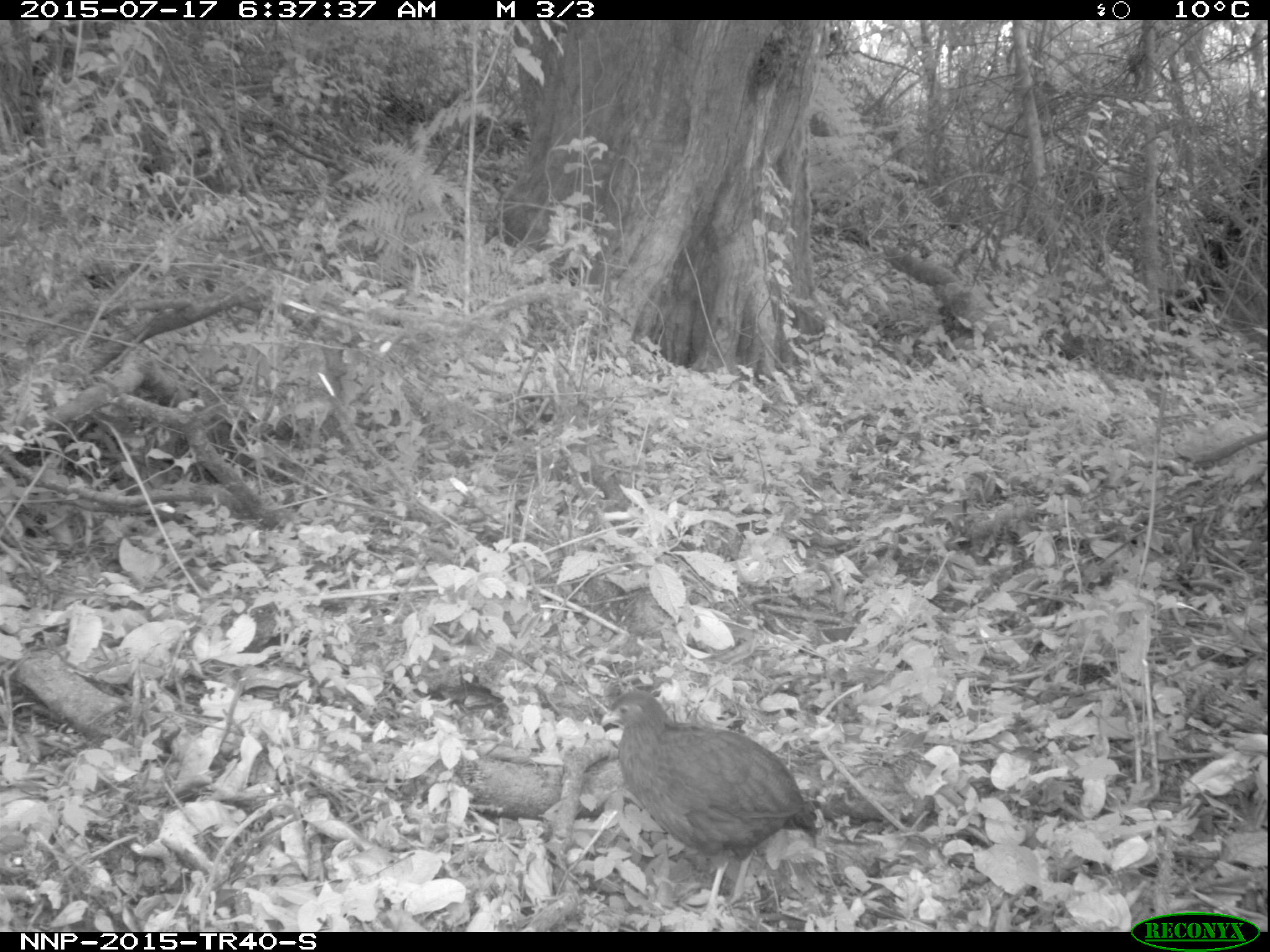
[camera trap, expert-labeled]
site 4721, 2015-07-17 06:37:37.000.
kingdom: Animalia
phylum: Chordata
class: Aves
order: Galliformes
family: Phasianidae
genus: Pternistis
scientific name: Pternistis nobilis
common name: handsome francolin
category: francolinus nobilis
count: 1